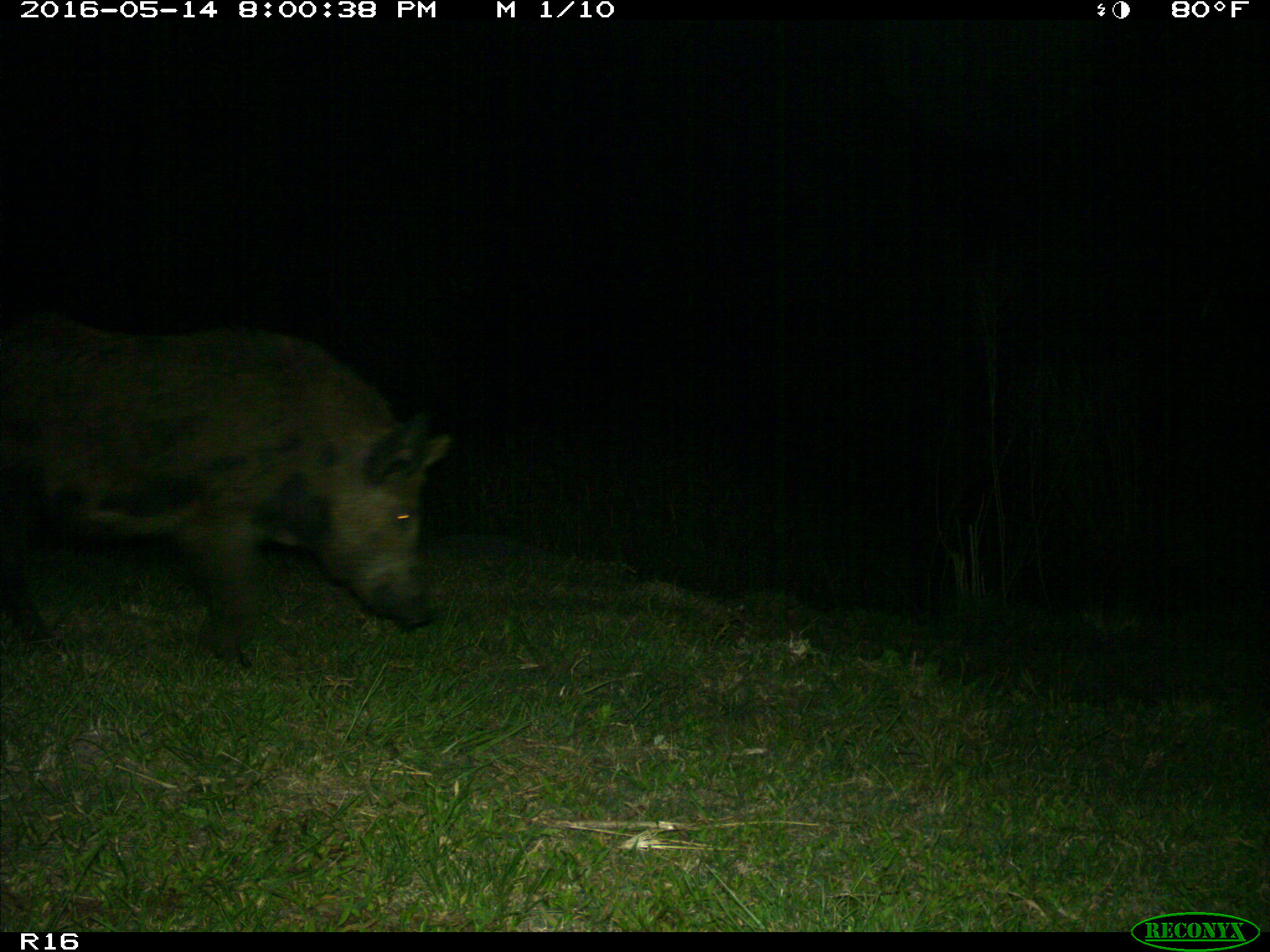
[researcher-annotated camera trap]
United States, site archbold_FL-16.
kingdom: Animalia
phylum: Chordata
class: Mammalia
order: Artiodactyla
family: Suidae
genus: Sus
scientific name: Sus scrofa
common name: wild boar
Sus scrofa (wild boar).